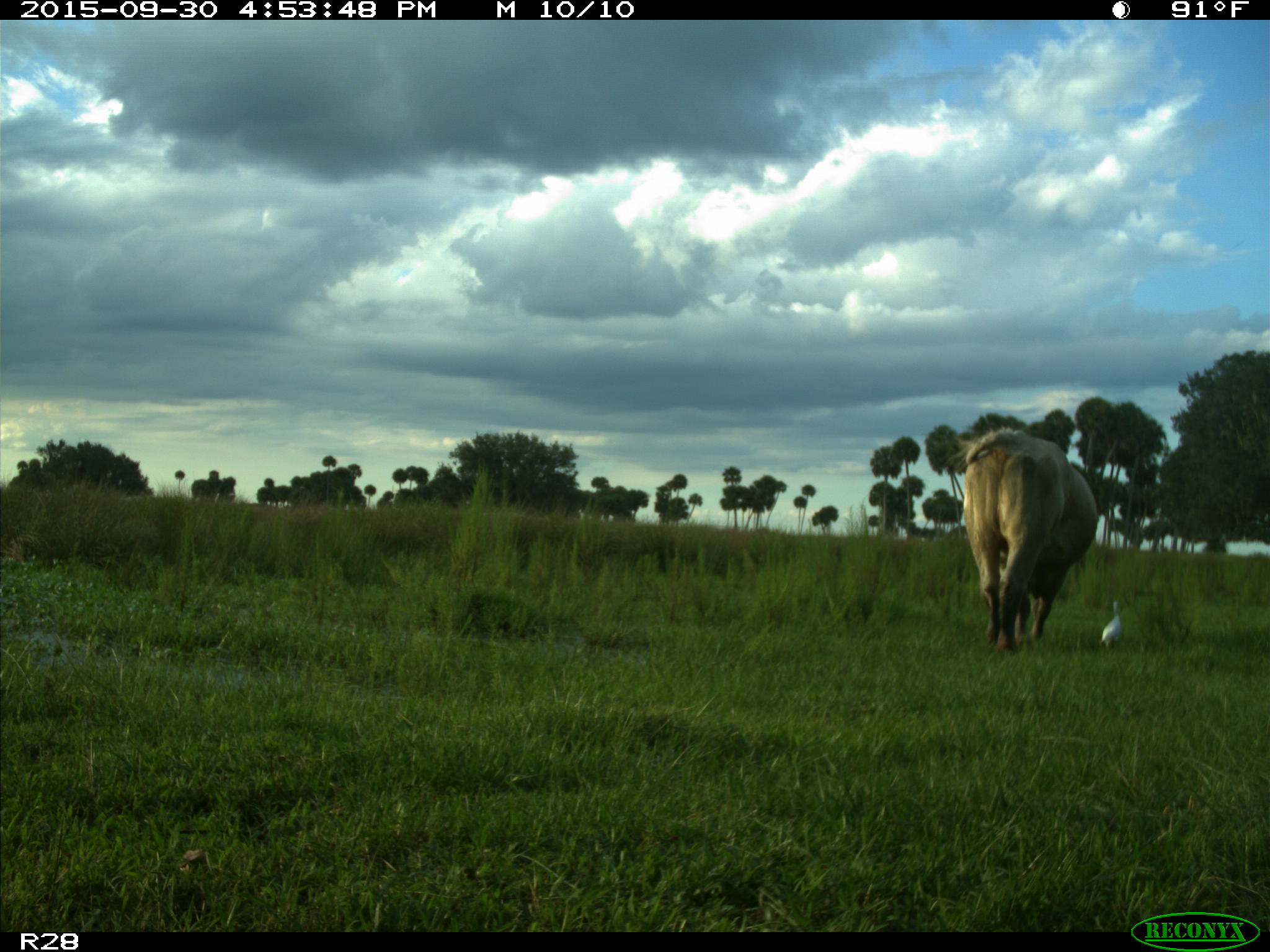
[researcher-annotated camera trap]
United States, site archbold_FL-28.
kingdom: Animalia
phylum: Chordata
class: Mammalia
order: Artiodactyla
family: Bovidae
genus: Bos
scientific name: Bos taurus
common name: domestic cow